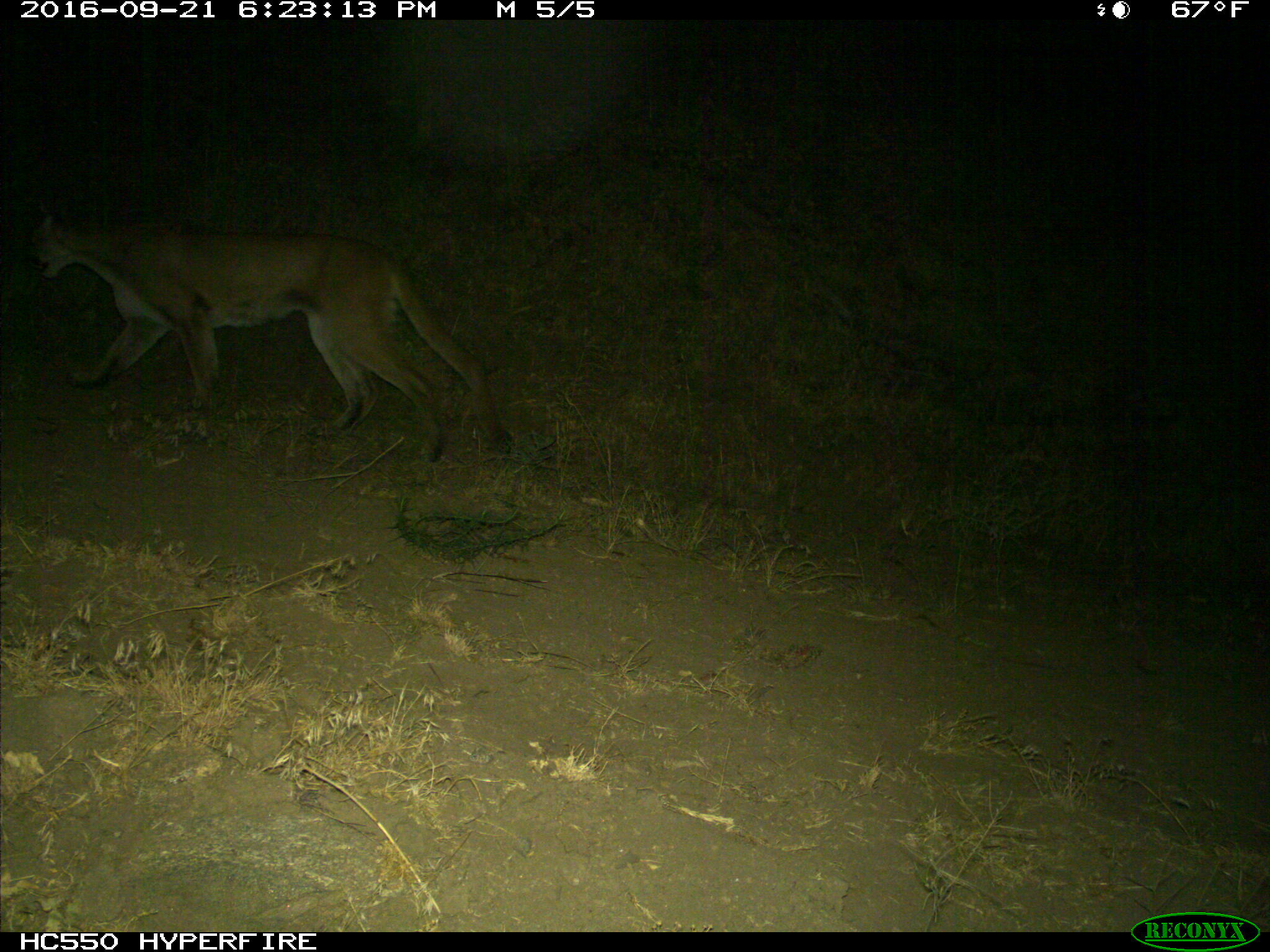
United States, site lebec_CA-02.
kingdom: Animalia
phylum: Chordata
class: Mammalia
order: Carnivora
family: Felidae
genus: Puma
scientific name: Puma concolor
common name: mountain lion